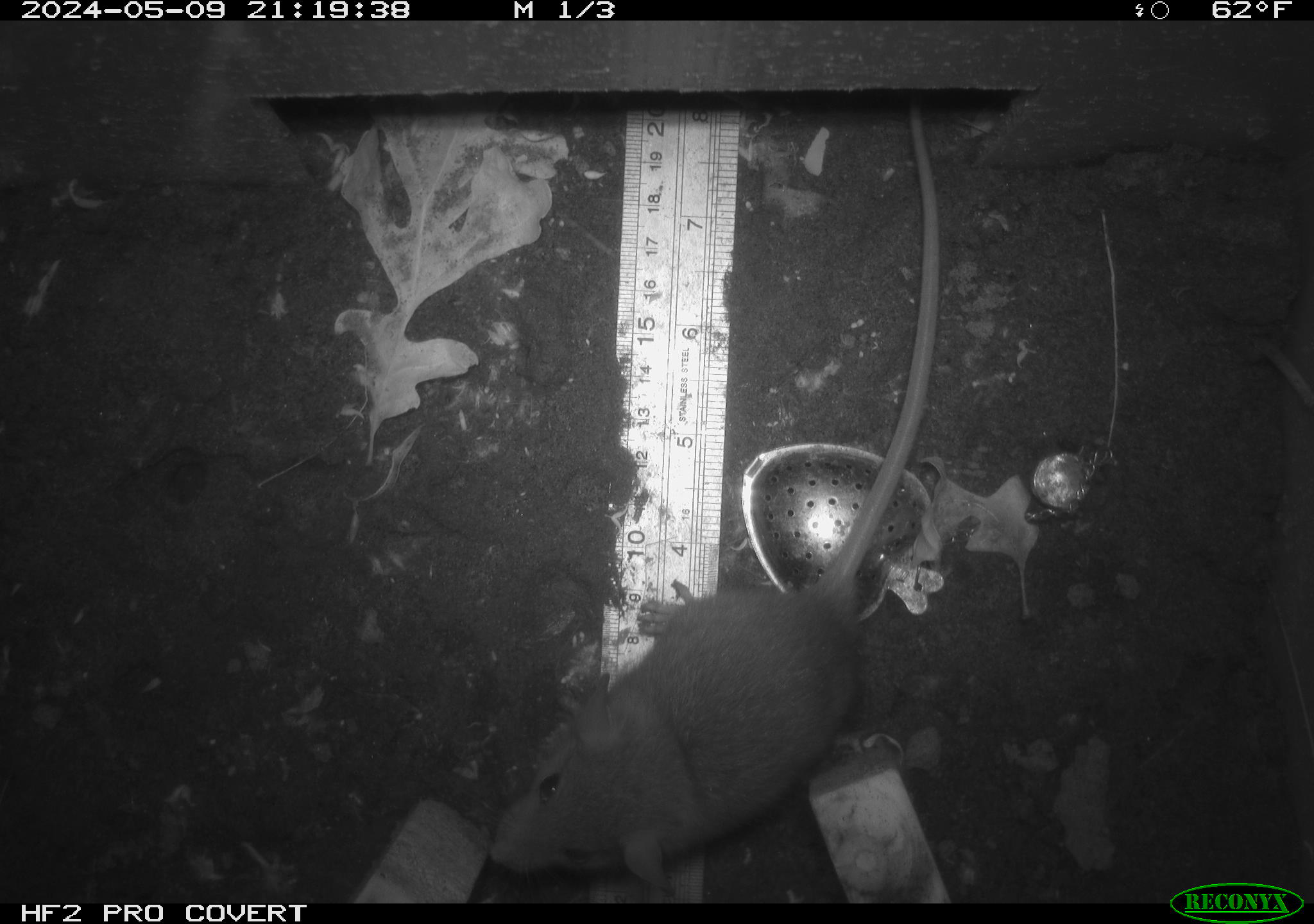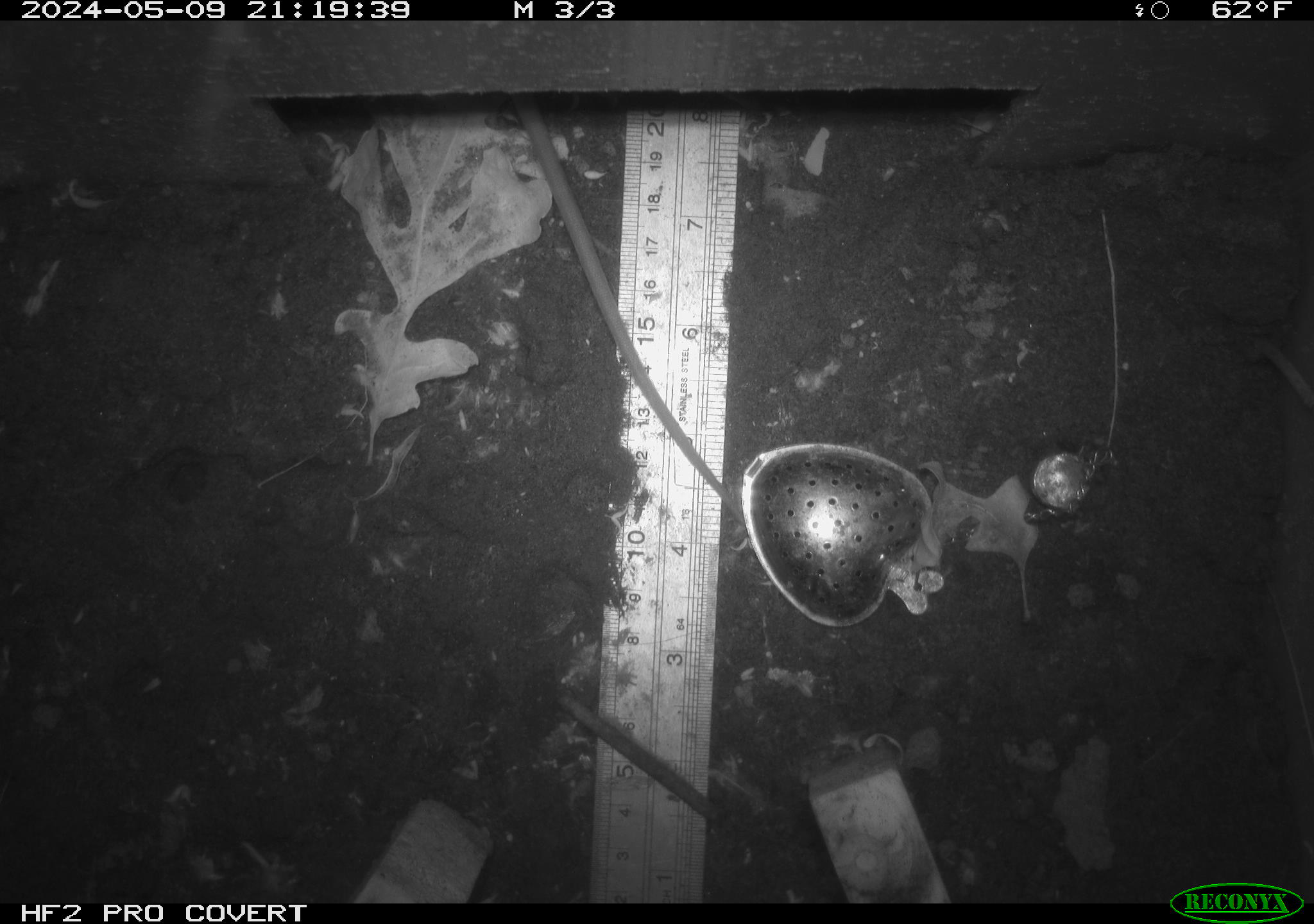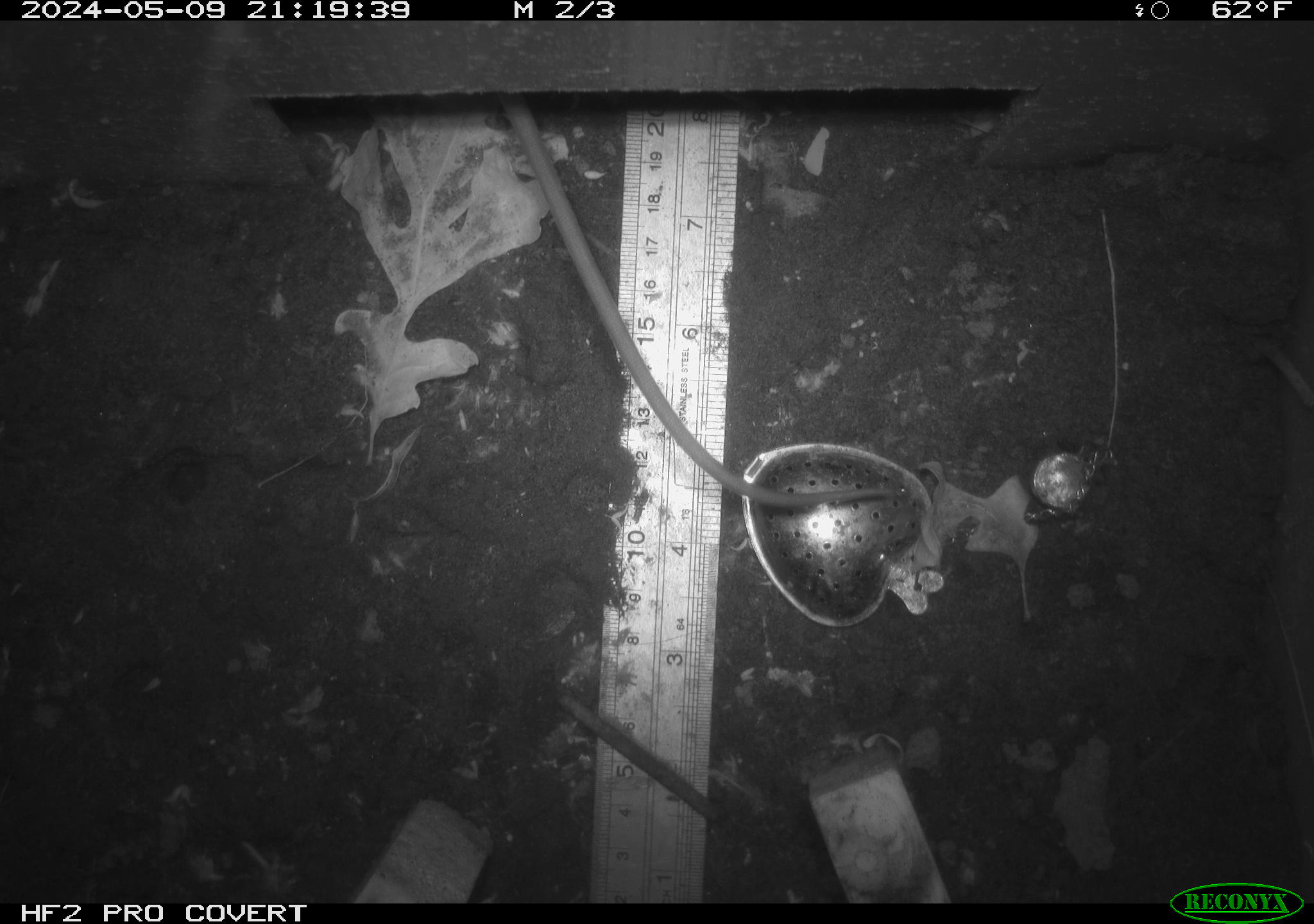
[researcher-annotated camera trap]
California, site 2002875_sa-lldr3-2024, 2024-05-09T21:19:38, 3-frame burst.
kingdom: Animalia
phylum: Chordata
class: Mammalia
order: Rodentia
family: Muridae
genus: Rattus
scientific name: Rattus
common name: rat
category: rattus species